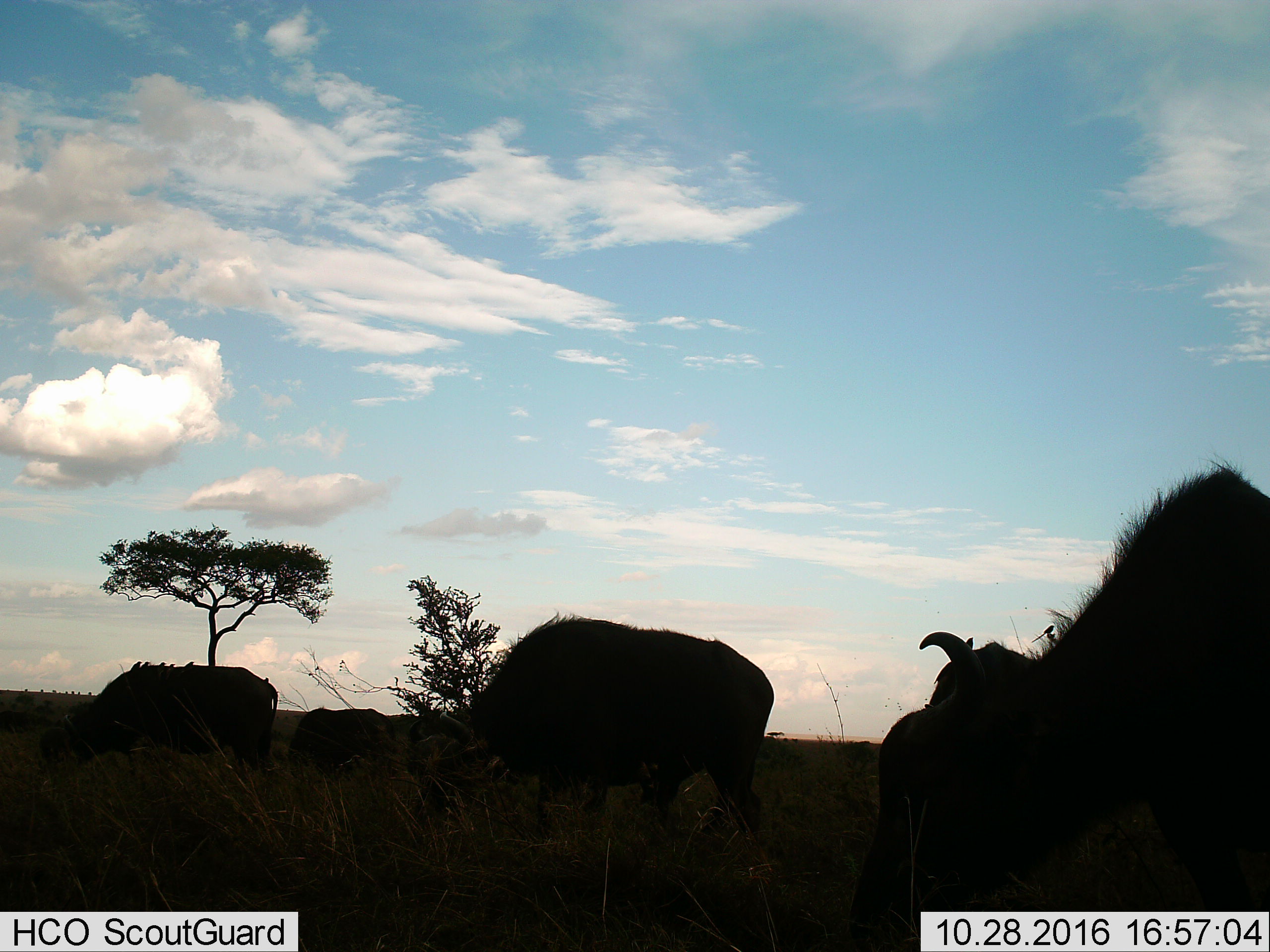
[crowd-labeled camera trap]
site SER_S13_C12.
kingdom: Animalia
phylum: Chordata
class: Mammalia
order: Artiodactyla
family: Bovidae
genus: Syncerus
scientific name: Syncerus caffer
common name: african buffalo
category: buffalo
Buffalo (african buffalo) (Syncerus caffer), count 4. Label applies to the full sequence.